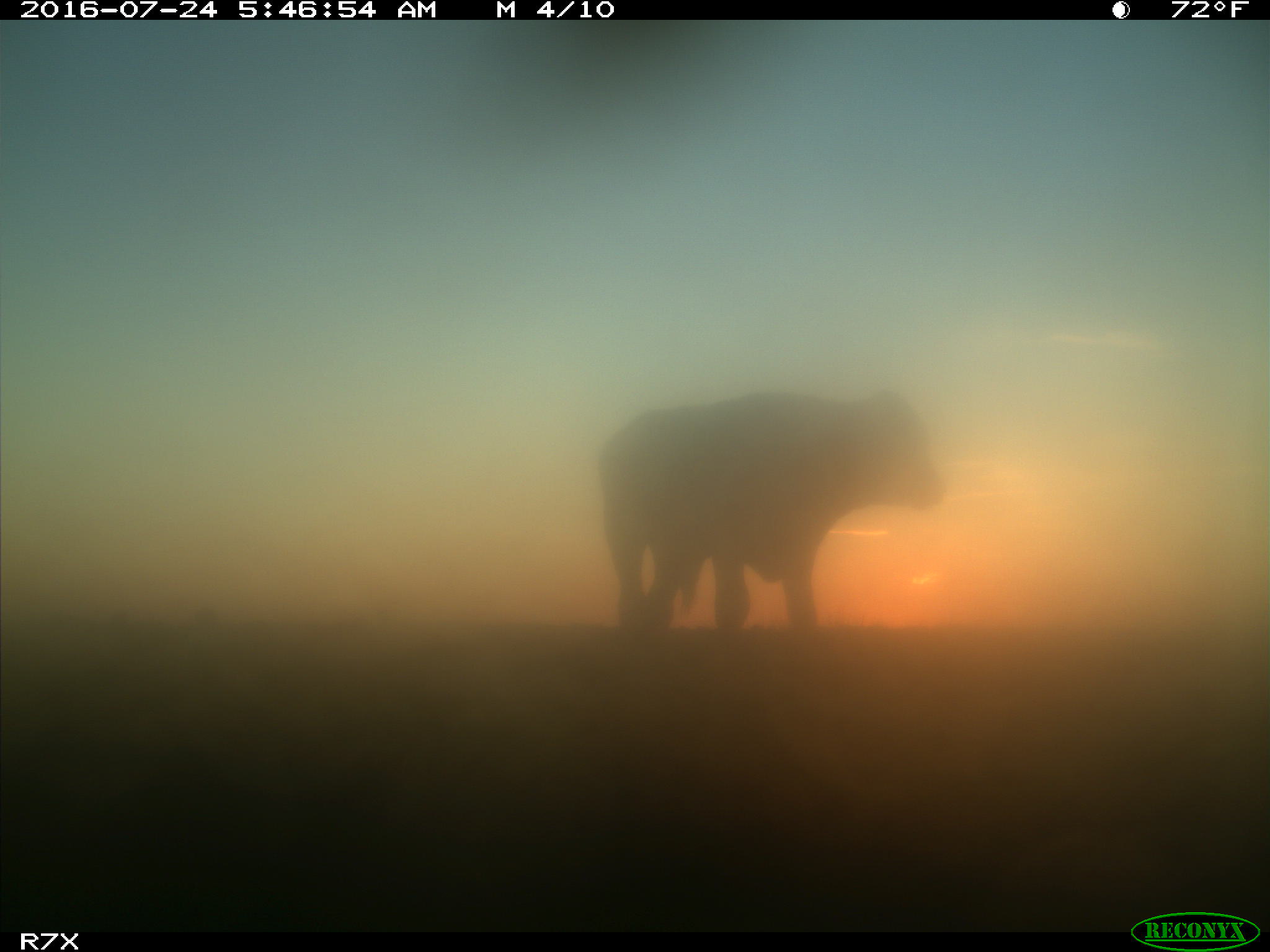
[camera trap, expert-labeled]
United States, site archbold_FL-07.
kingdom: Animalia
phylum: Chordata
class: Mammalia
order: Artiodactyla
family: Bovidae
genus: Bos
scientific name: Bos taurus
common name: domestic cow